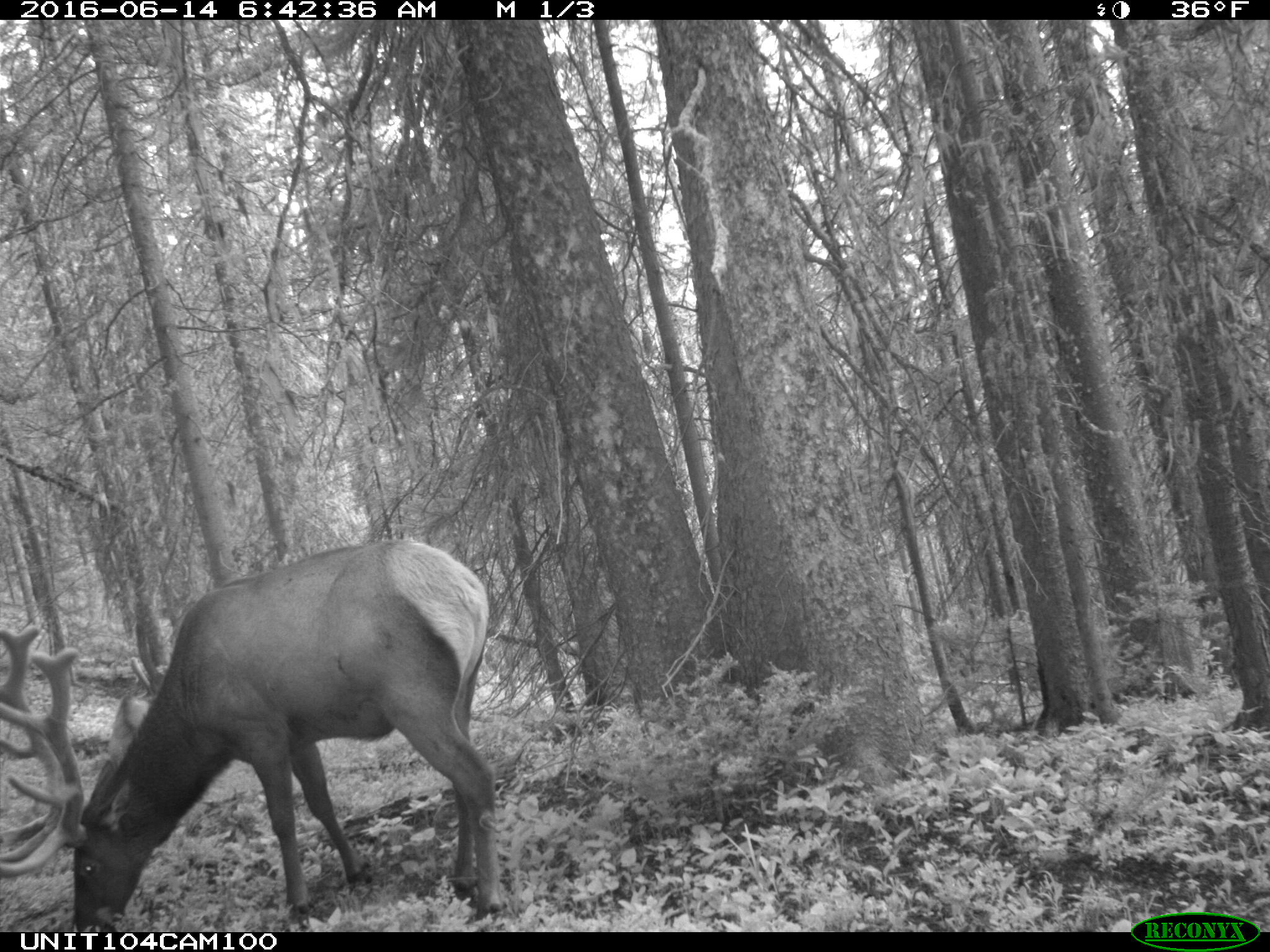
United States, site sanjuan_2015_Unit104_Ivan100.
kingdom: Animalia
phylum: Chordata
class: Mammalia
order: Artiodactyla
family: Cervidae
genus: Cervus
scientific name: Cervus elaphus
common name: red deer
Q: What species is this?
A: Cervus elaphus (red deer).